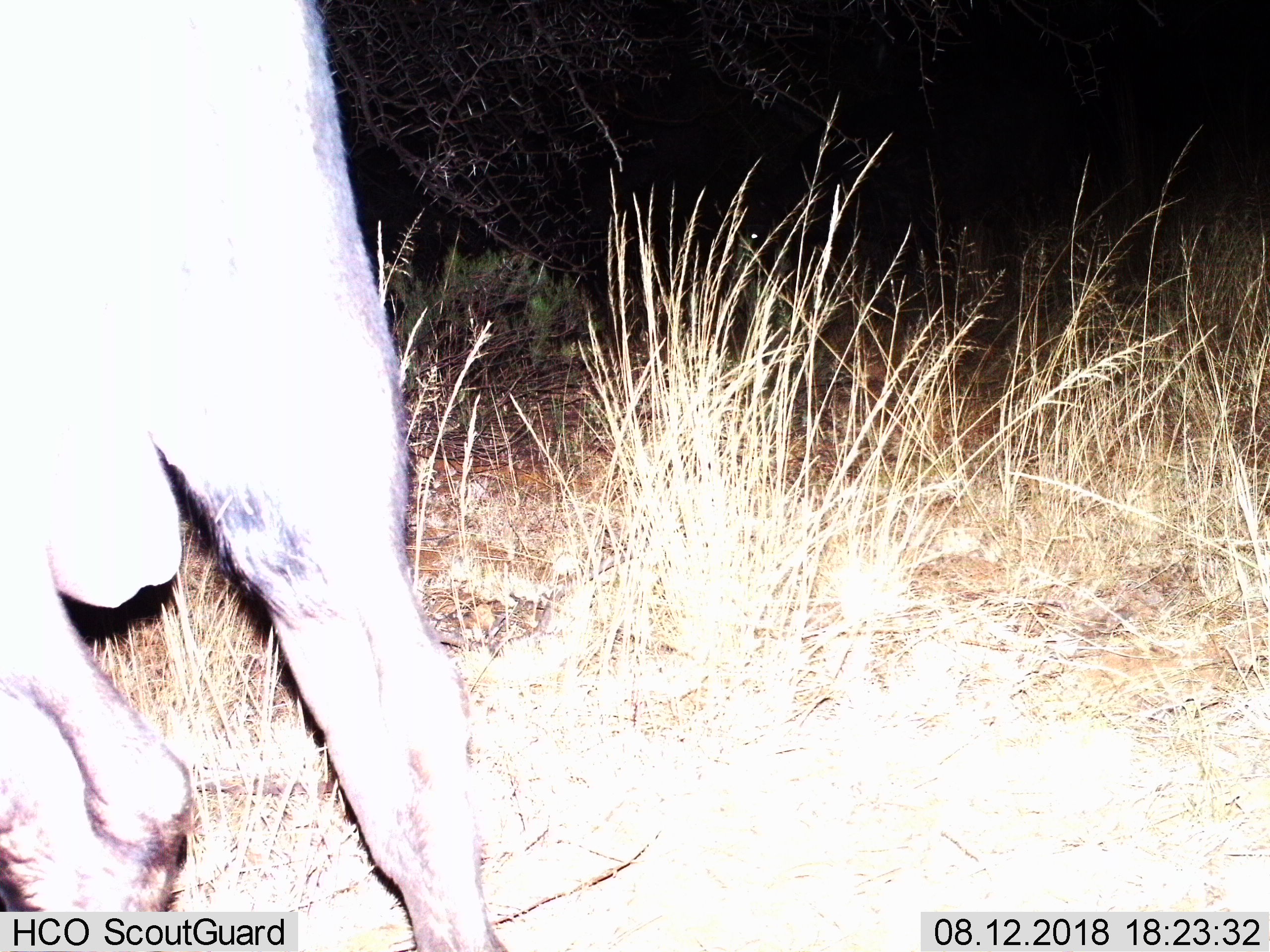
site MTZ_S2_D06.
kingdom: Animalia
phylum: Chordata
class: Mammalia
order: Artiodactyla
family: Bovidae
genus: Syncerus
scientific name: Syncerus caffer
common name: african buffalo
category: buffalo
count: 1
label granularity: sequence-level